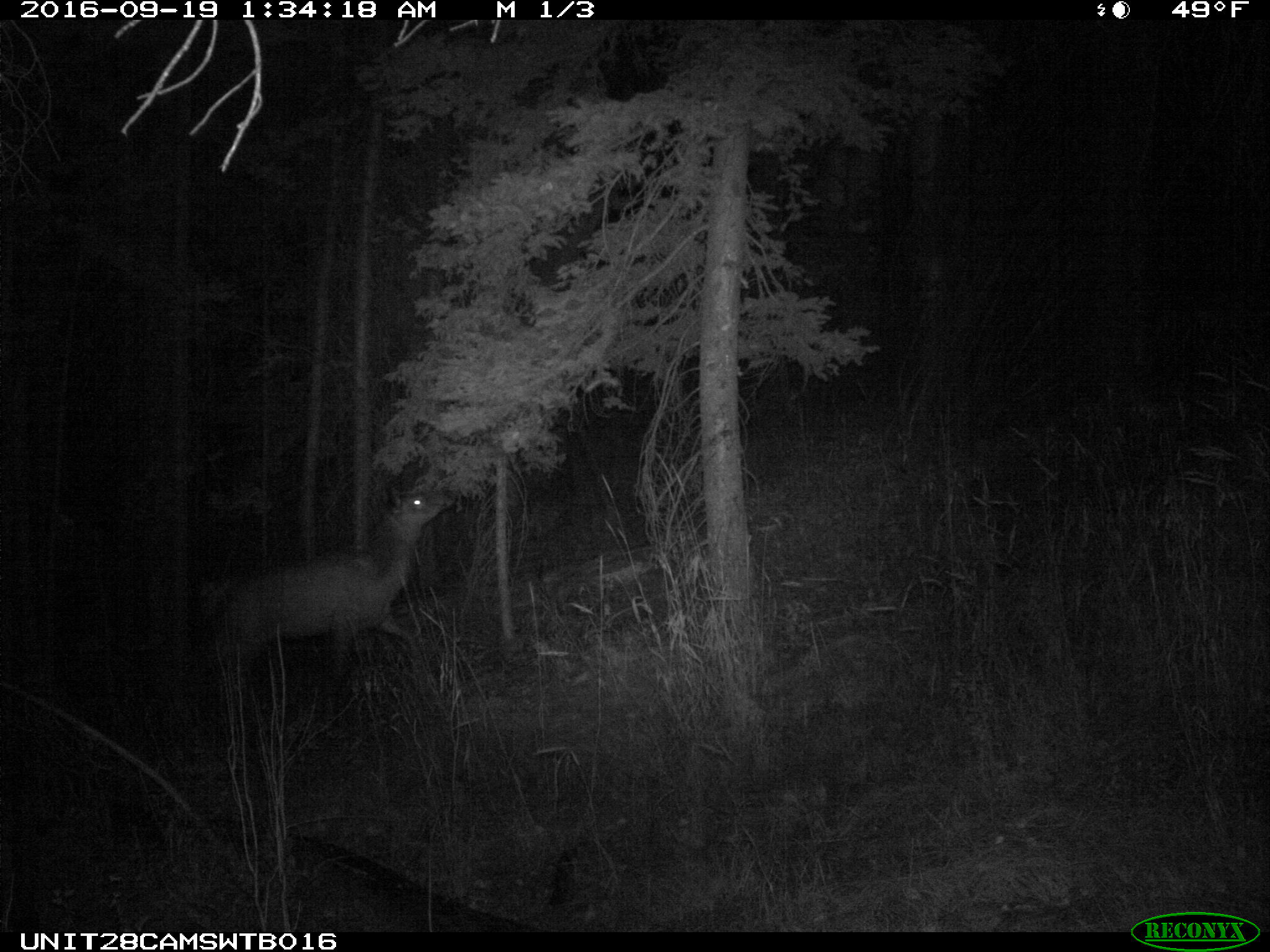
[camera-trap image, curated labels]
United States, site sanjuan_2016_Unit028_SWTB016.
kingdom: Animalia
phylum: Chordata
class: Mammalia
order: Artiodactyla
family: Cervidae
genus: Cervus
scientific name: Cervus elaphus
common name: red deer